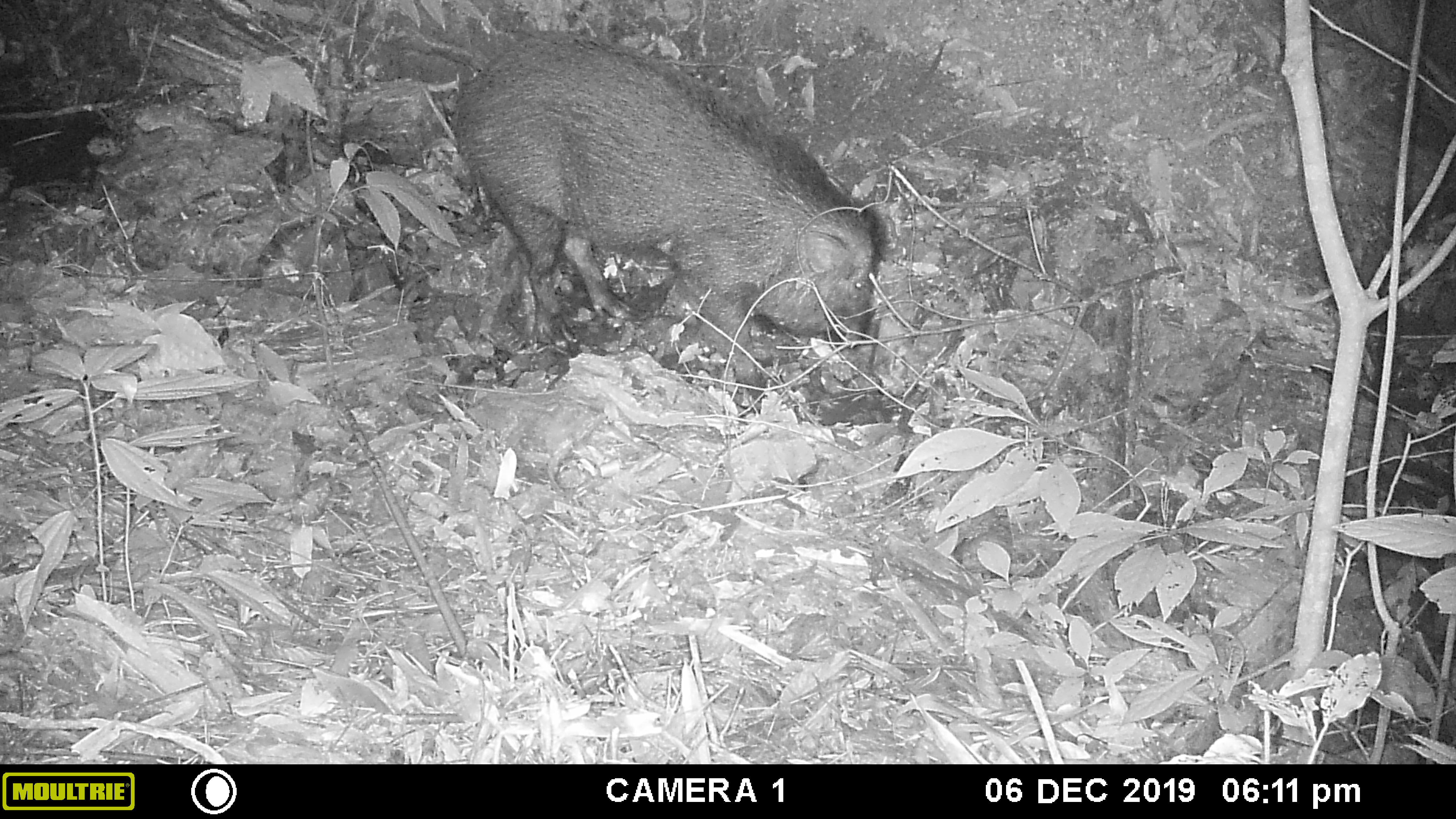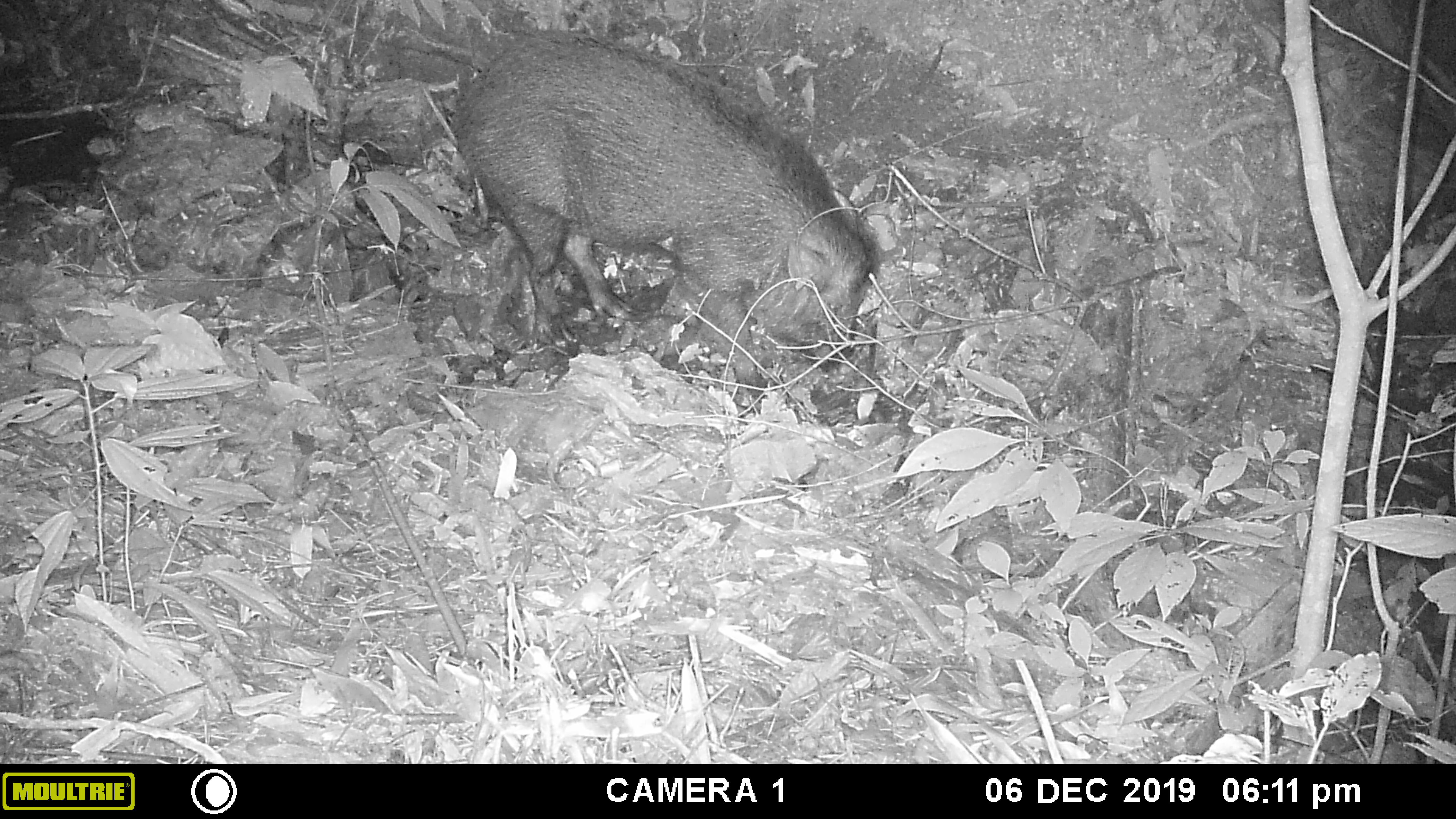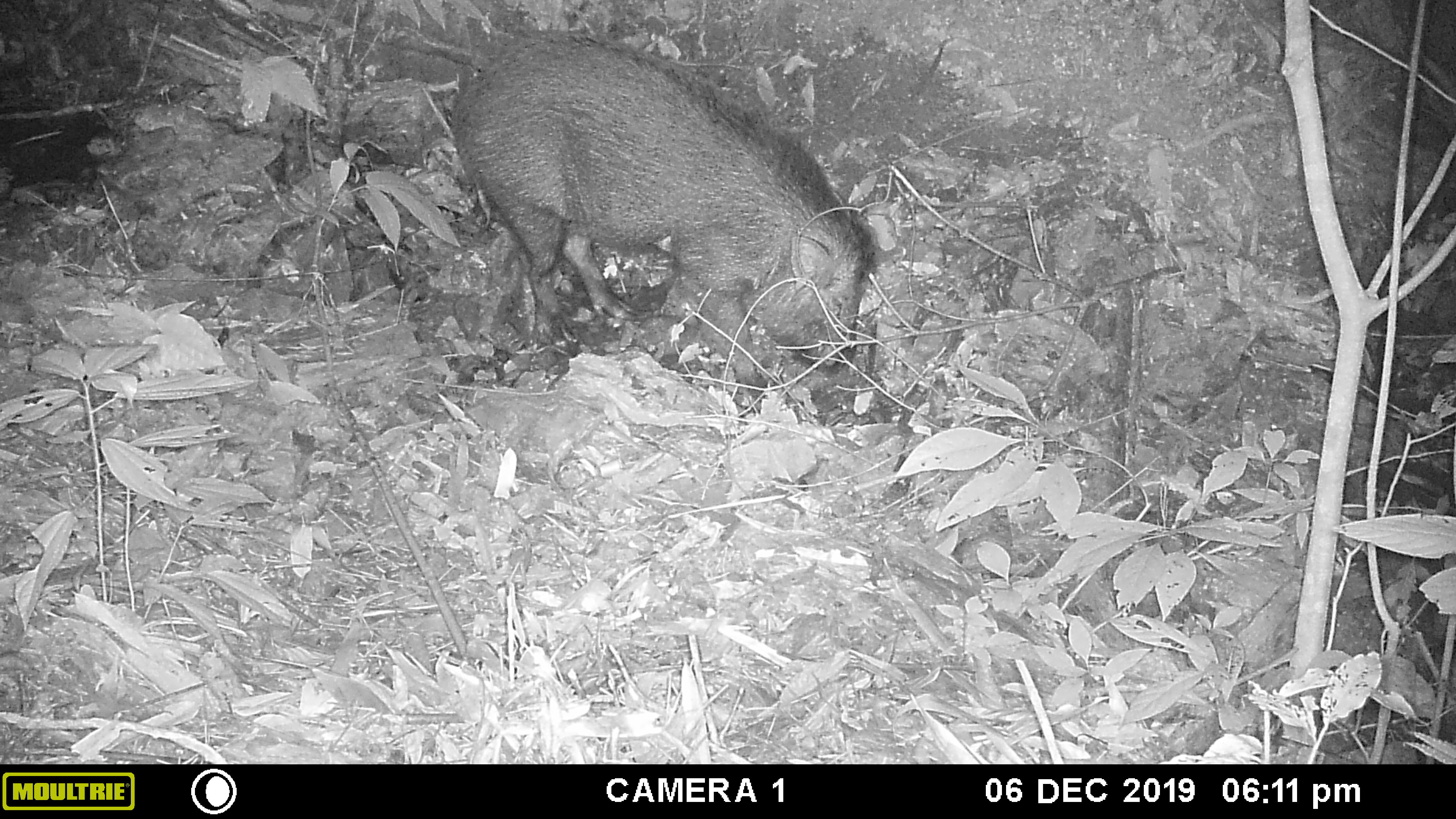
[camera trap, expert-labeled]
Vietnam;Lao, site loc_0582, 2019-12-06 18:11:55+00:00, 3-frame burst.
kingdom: Animalia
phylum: Chordata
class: Mammalia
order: Artiodactyla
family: Suidae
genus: Sus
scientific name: Sus scrofa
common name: eurasian wild pig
Eurasian wild pig (Sus scrofa). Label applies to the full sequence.